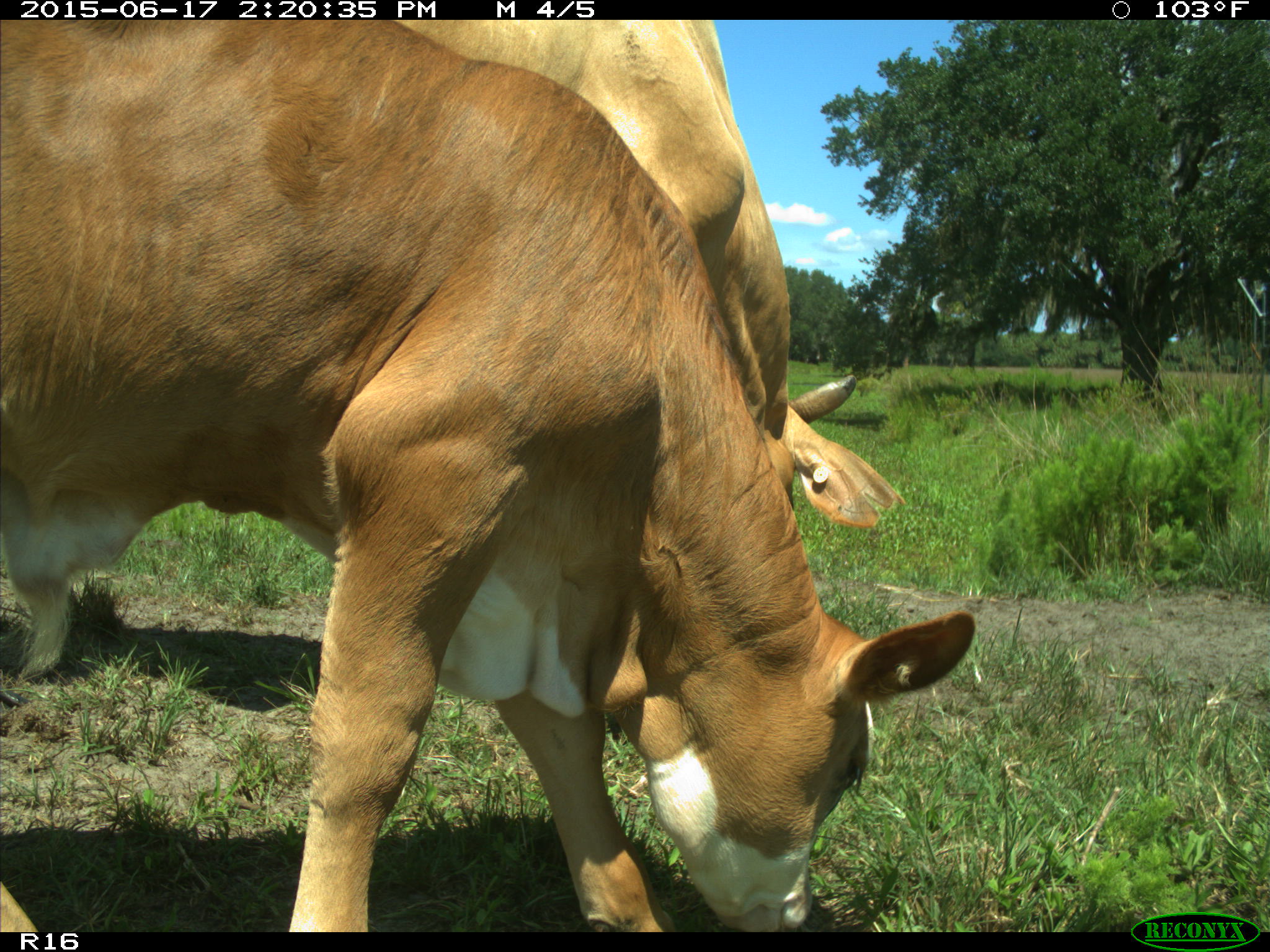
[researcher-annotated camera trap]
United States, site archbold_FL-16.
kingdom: Animalia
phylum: Chordata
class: Mammalia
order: Artiodactyla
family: Bovidae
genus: Bos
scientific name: Bos taurus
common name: domestic cow